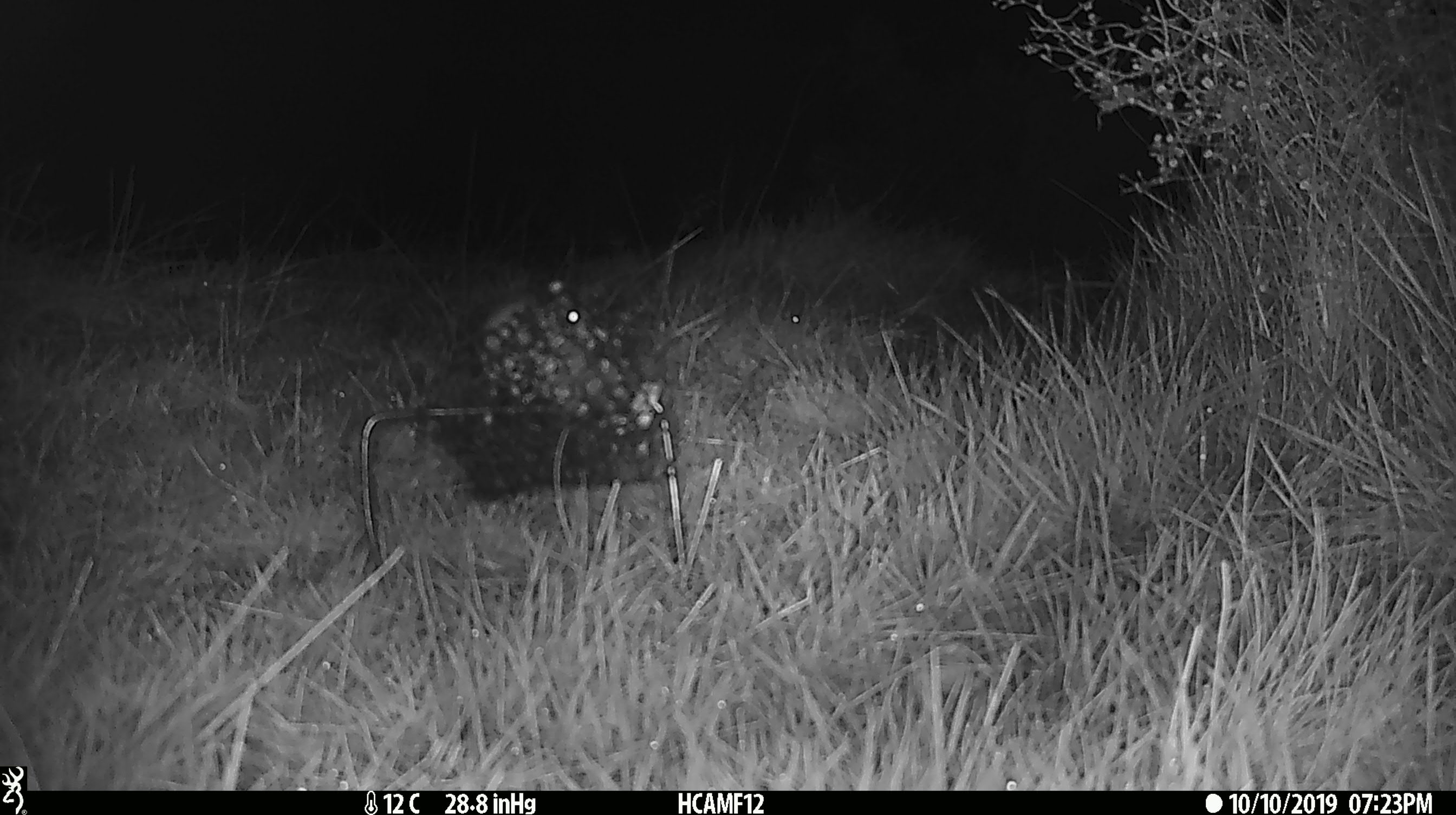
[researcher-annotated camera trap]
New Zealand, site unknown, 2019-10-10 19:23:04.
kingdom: Animalia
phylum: Chordata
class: Mammalia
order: Rodentia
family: Muridae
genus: Mus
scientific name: Mus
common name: mouse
Mouse (Mus).